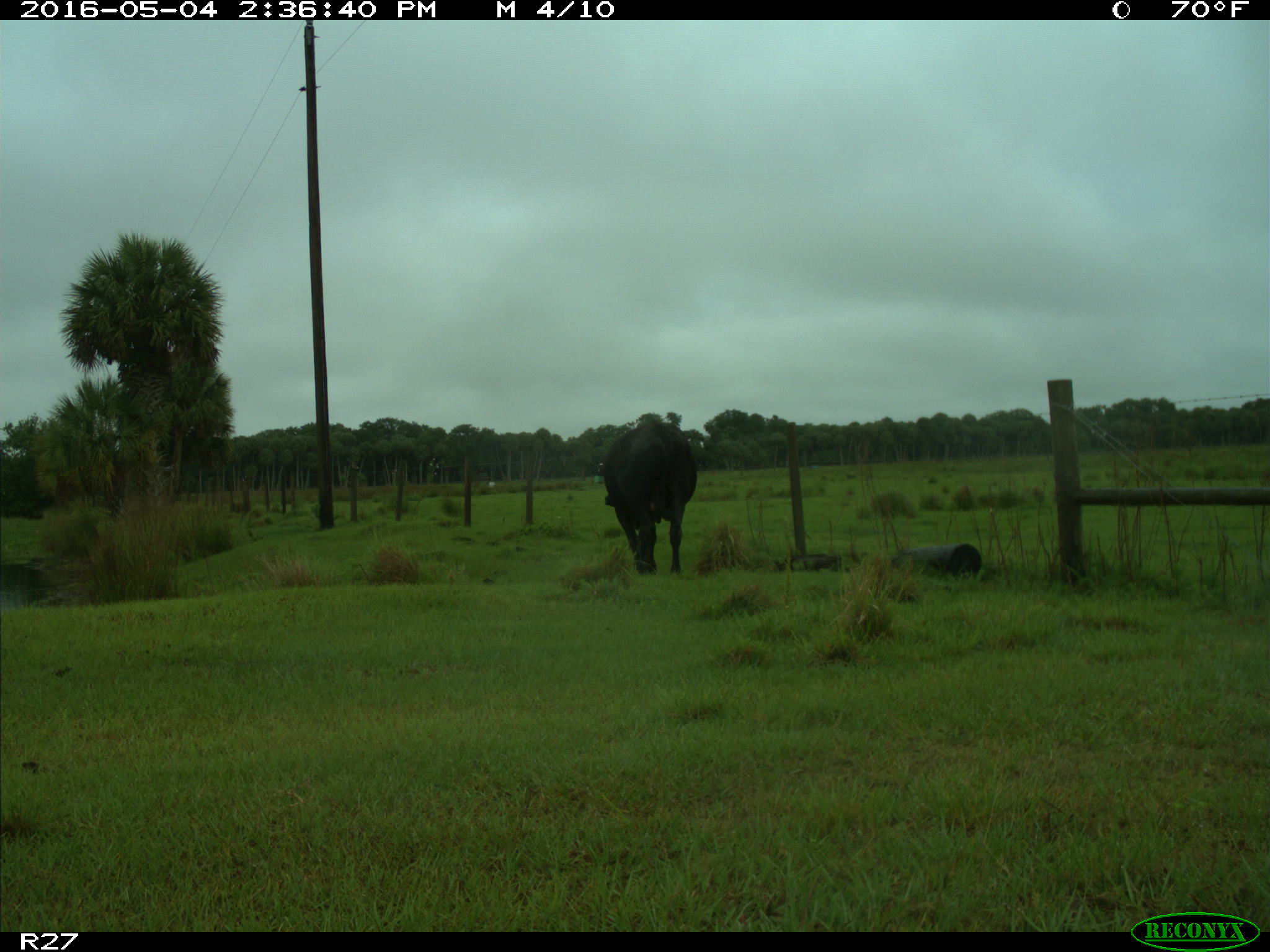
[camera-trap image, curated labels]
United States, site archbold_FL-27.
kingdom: Animalia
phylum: Chordata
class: Mammalia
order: Artiodactyla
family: Bovidae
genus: Bos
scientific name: Bos taurus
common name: domestic cow